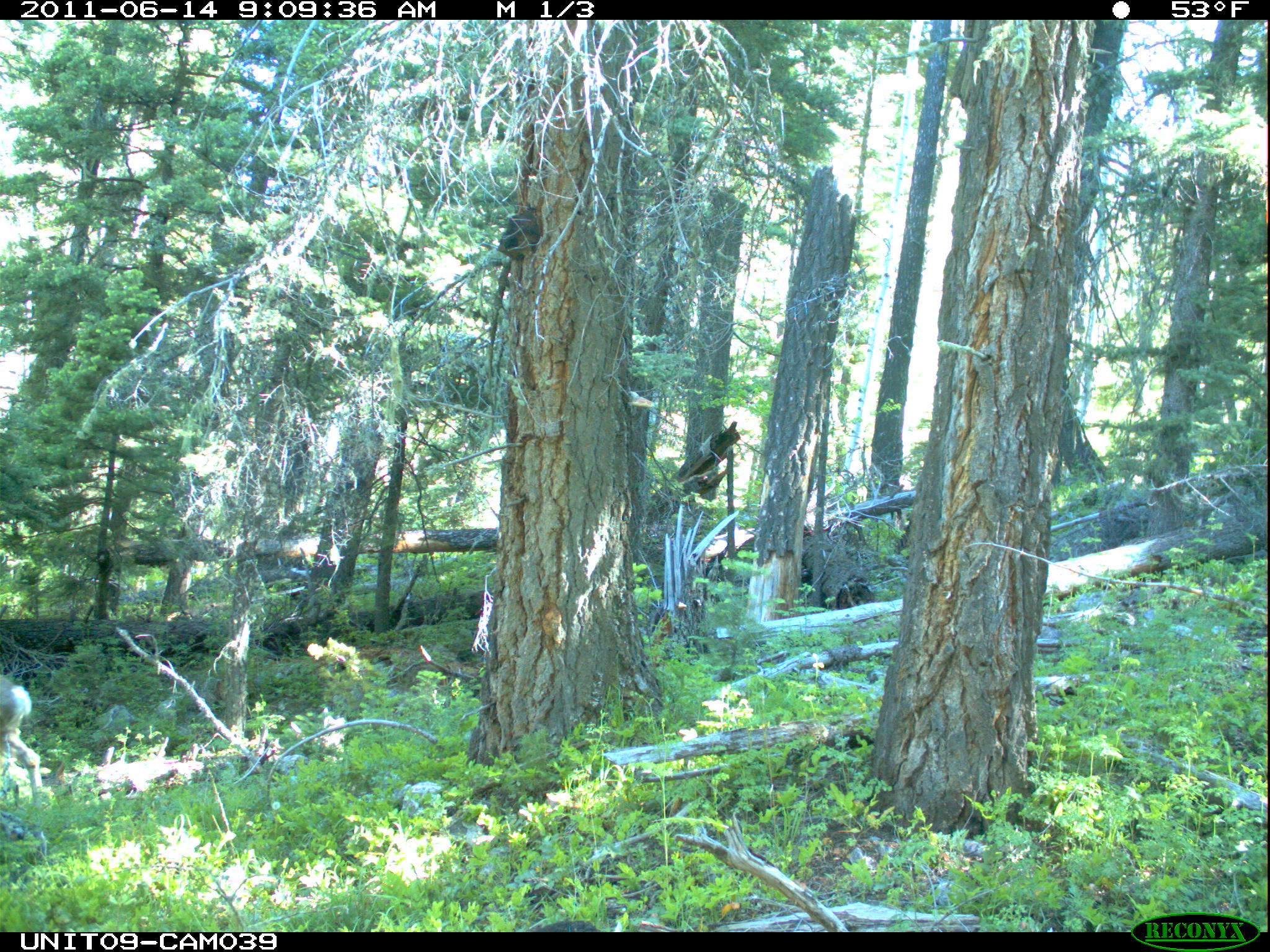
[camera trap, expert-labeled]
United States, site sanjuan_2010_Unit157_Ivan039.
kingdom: Animalia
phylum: Chordata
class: Mammalia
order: Artiodactyla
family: Cervidae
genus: Odocoileus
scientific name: Odocoileus hemionus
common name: mule deer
Odocoileus hemionus (mule deer).